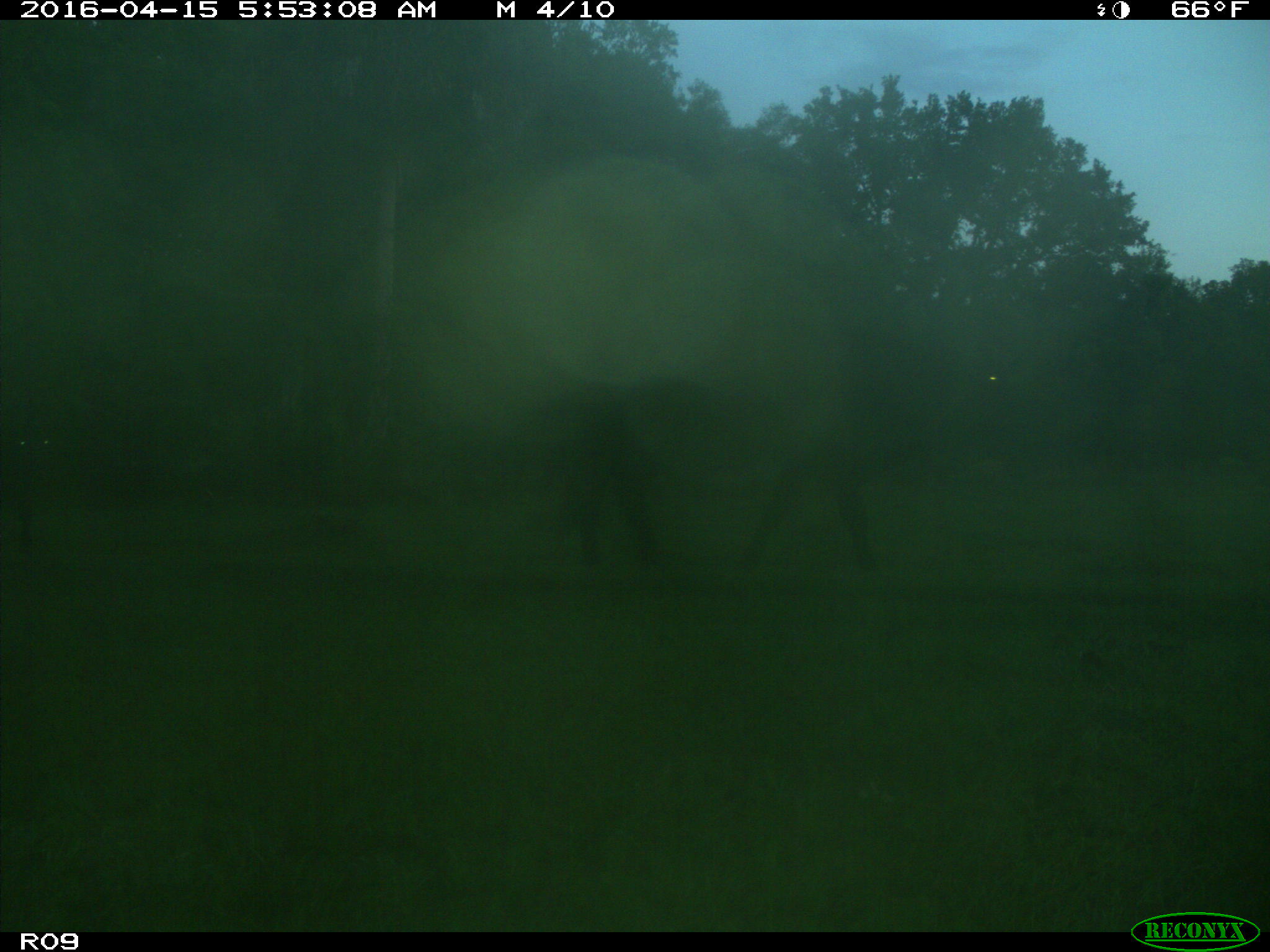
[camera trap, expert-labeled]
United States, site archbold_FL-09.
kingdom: Animalia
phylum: Chordata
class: Mammalia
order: Artiodactyla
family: Bovidae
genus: Bos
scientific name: Bos taurus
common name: domestic cow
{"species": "Bos taurus (domestic cow)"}